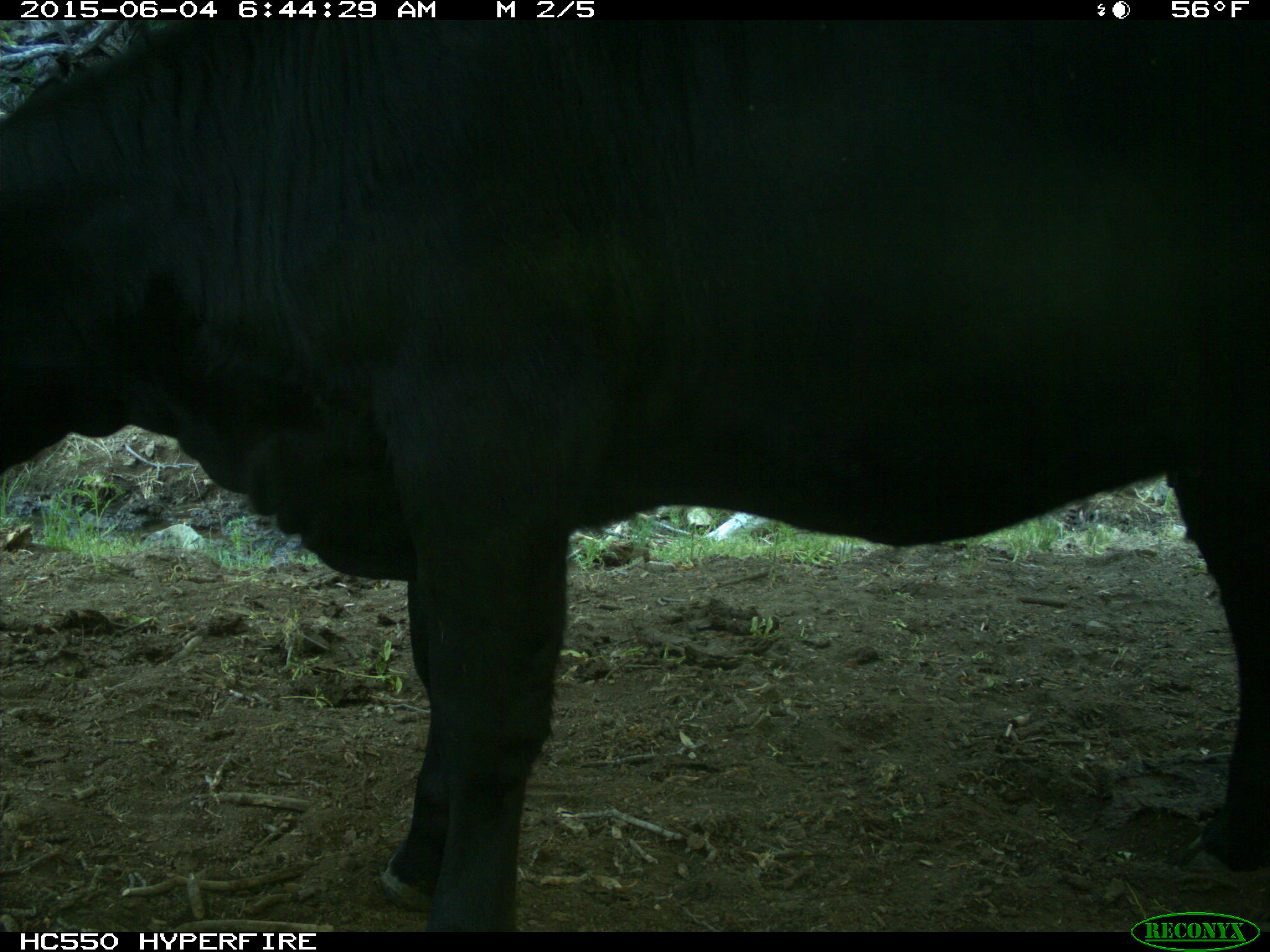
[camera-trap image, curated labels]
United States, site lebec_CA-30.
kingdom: Animalia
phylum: Chordata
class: Mammalia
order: Artiodactyla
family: Bovidae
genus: Bos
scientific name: Bos taurus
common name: domestic cow